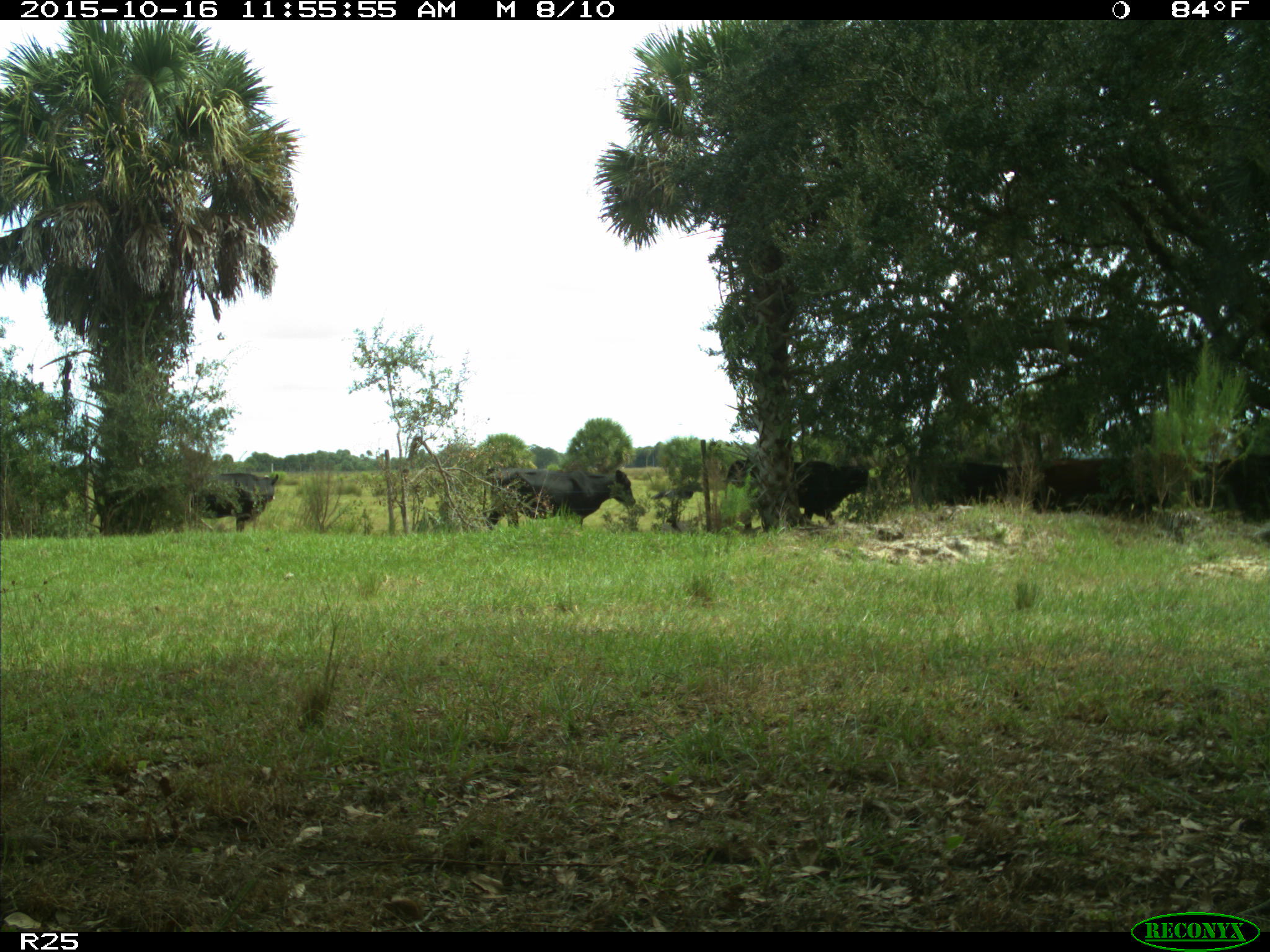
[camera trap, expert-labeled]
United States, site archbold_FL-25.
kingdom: Animalia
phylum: Chordata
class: Mammalia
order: Artiodactyla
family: Bovidae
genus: Bos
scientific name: Bos taurus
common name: domestic cow